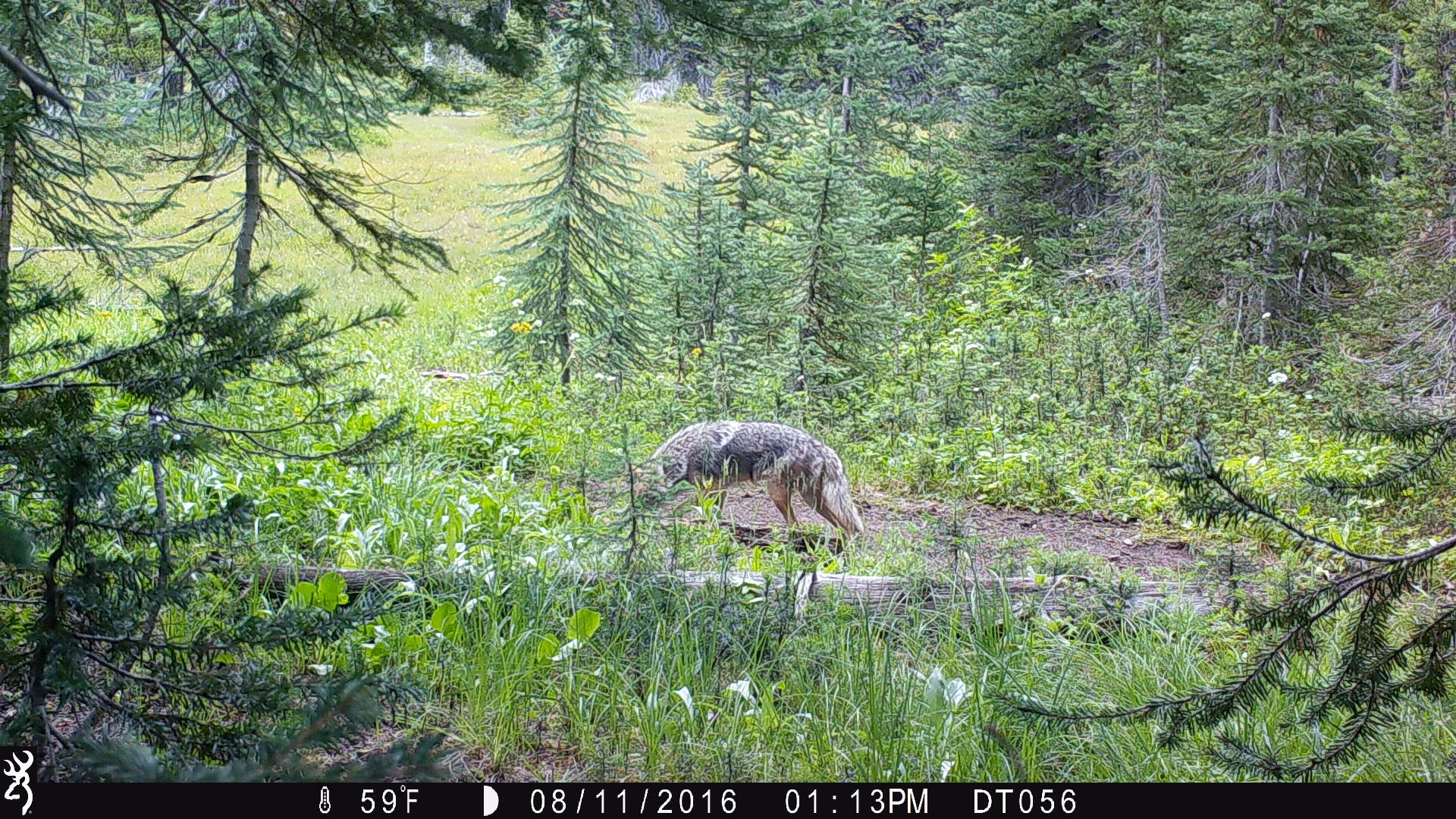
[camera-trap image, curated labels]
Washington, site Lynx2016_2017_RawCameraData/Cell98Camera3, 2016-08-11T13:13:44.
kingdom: Animalia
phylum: Chordata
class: Mammalia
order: Carnivora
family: Canidae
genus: Canis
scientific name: Canis latrans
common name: coyote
Canis latrans (coyote). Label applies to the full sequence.